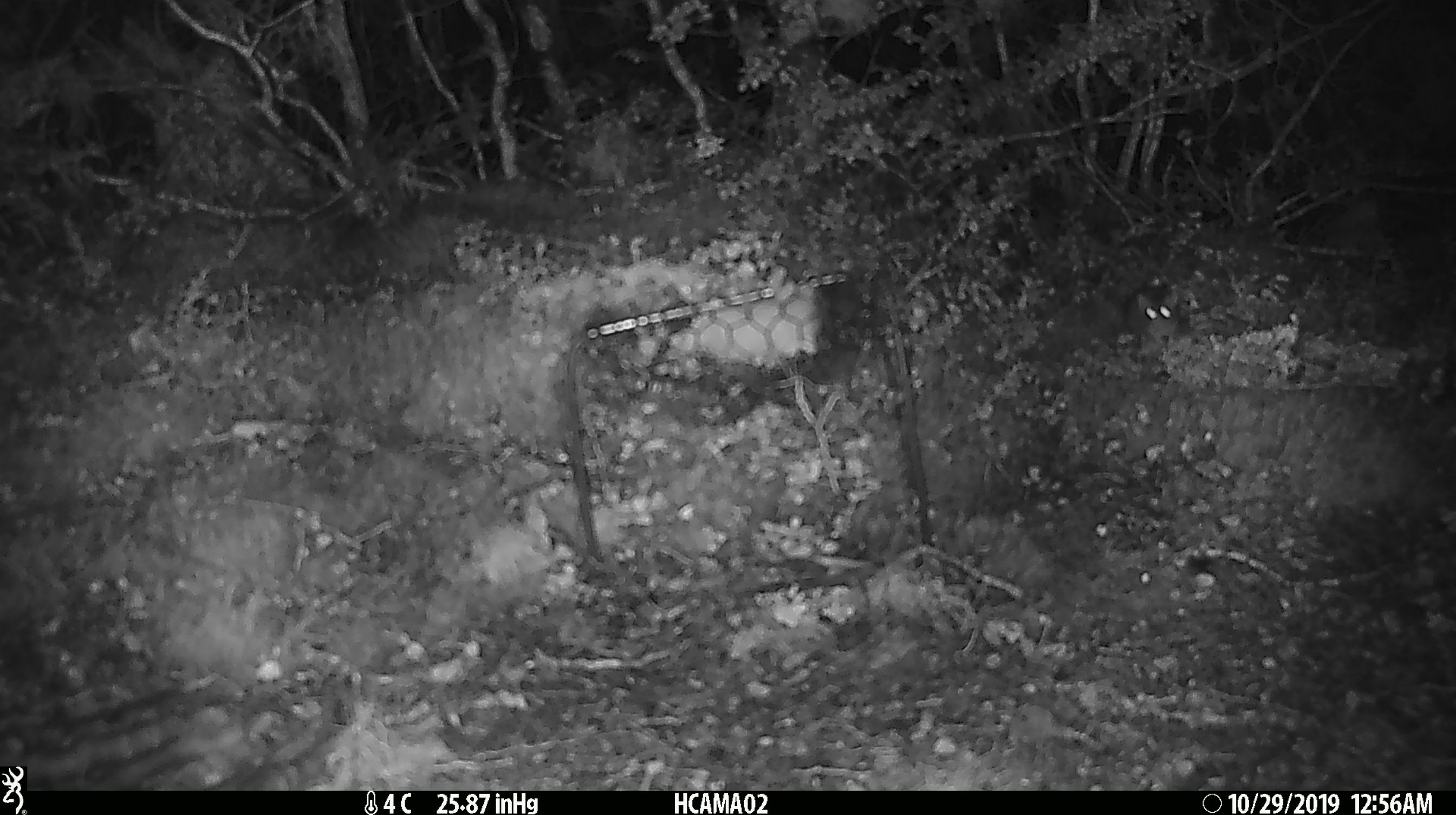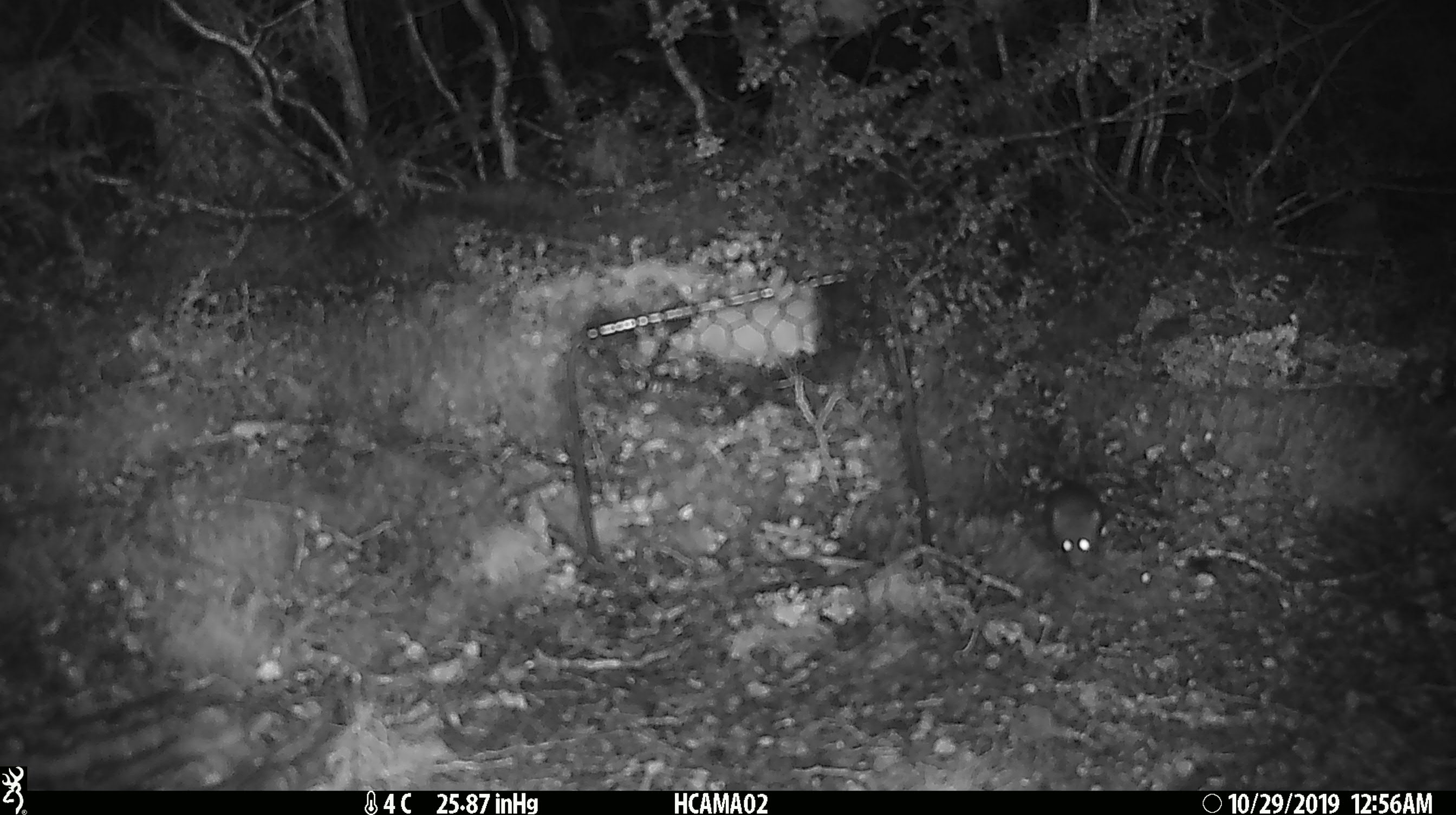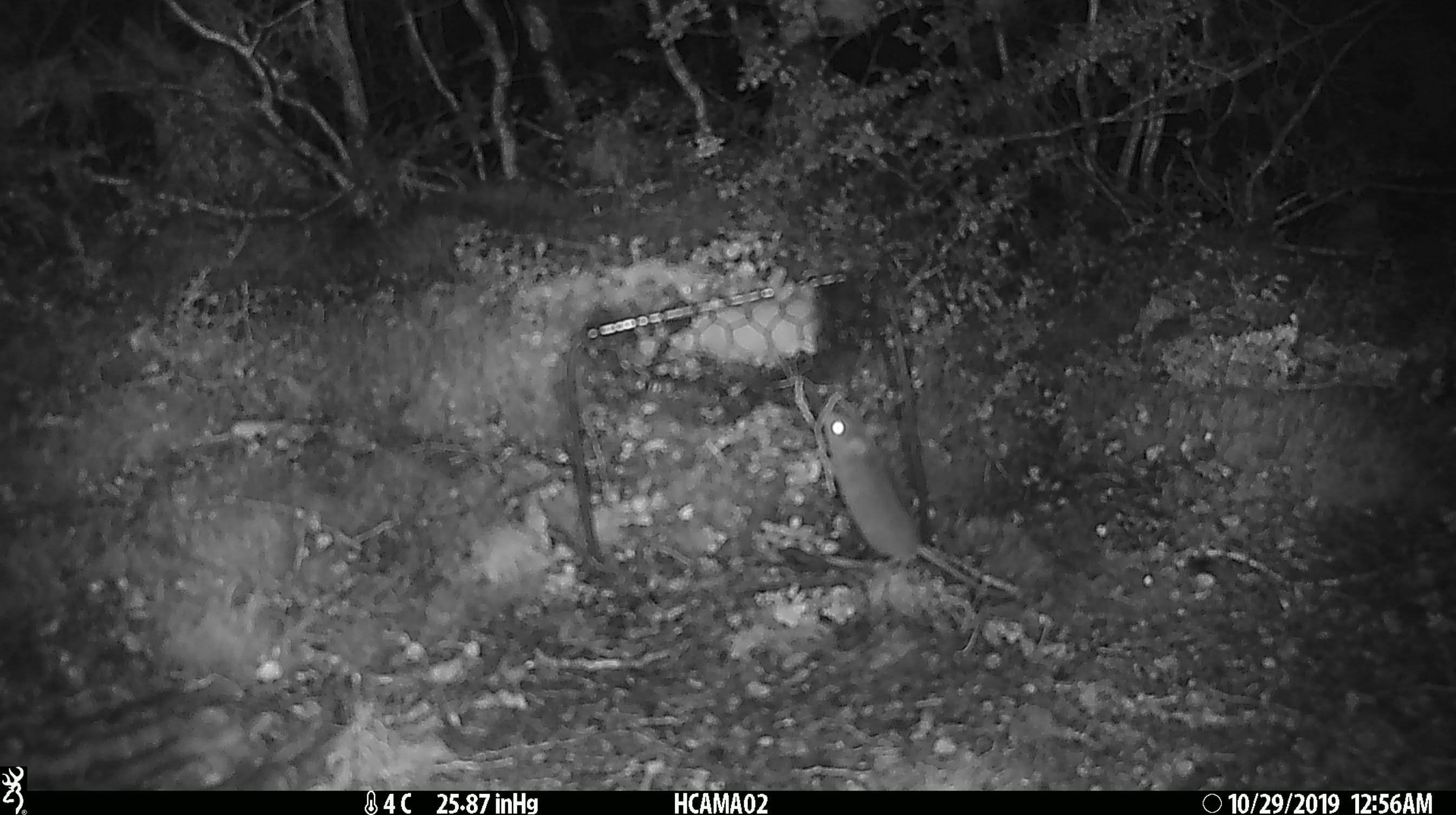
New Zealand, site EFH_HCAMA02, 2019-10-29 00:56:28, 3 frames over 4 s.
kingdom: Animalia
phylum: Chordata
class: Mammalia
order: Rodentia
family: Muridae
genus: Mus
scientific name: Mus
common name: mouse